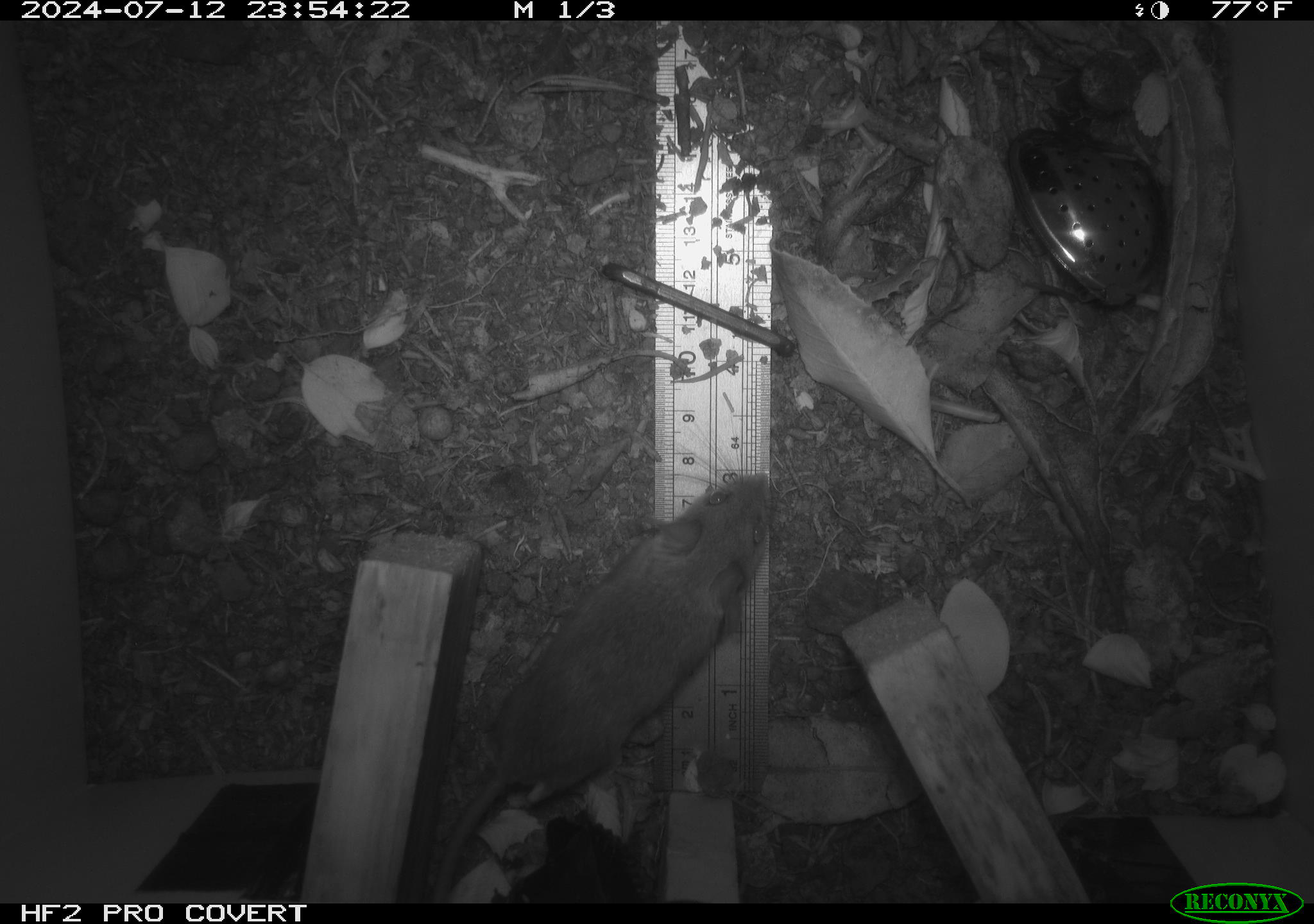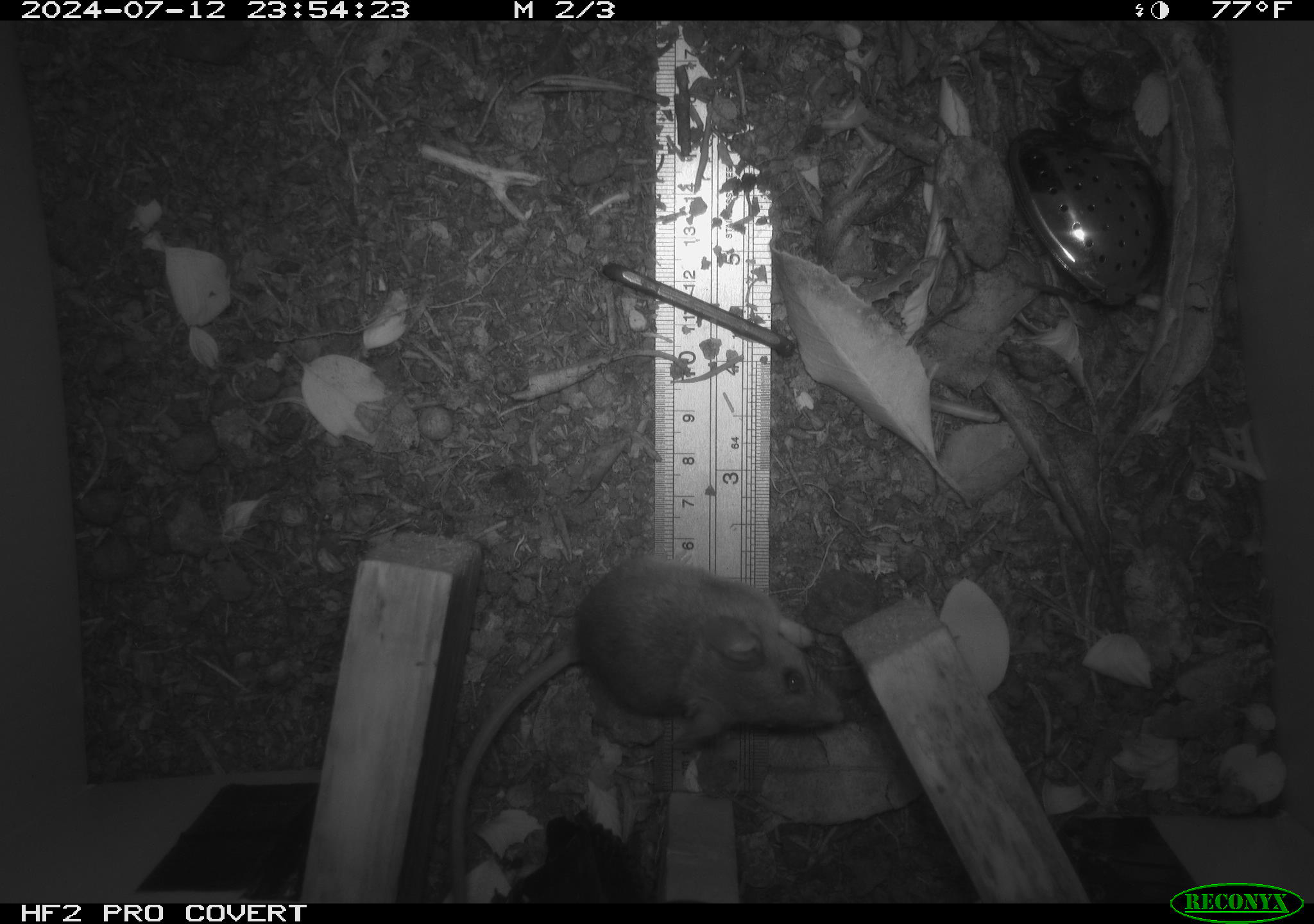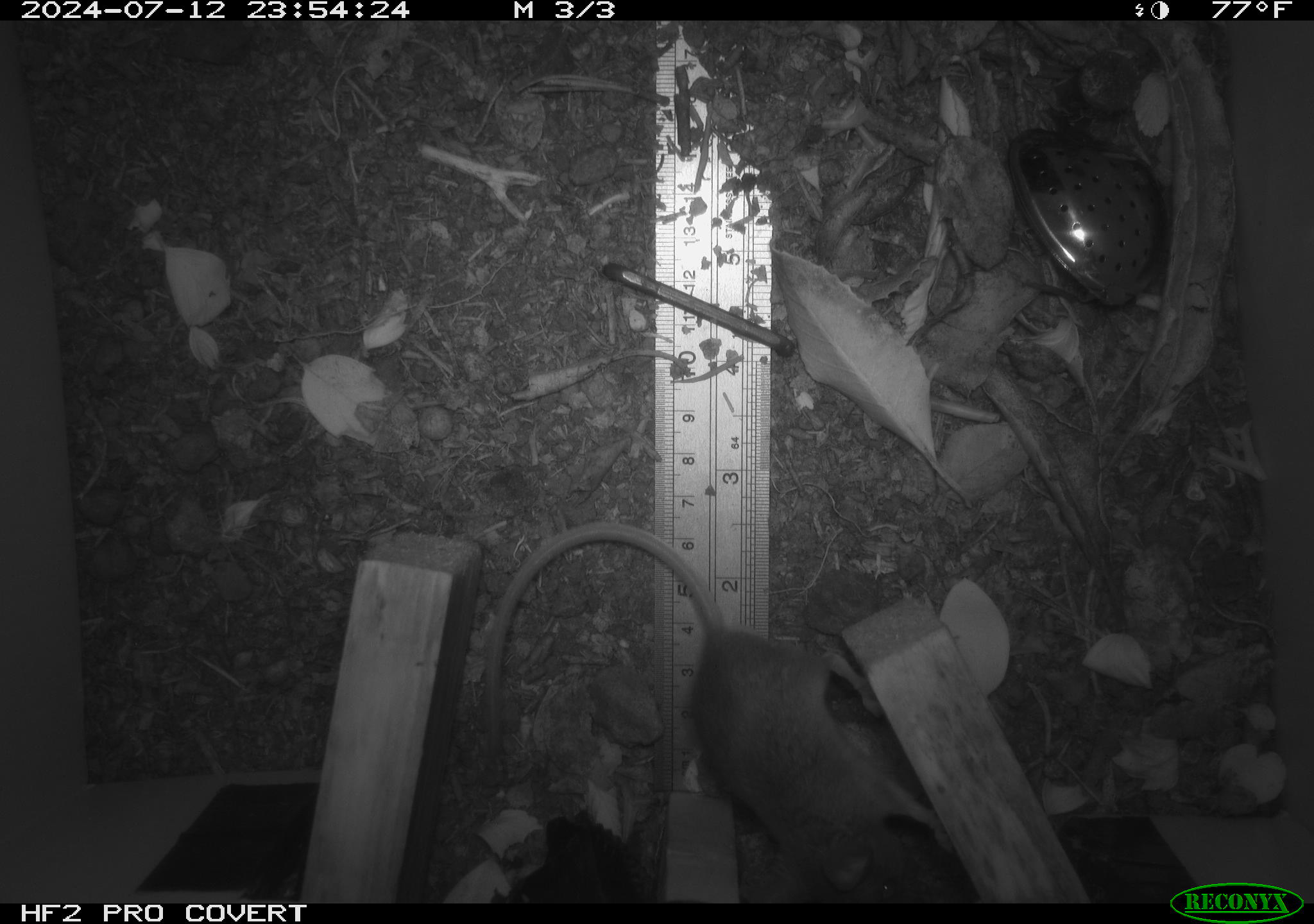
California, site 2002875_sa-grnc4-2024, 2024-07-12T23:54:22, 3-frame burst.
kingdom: Animalia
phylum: Chordata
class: Mammalia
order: Rodentia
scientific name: Rodentia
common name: rodent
Rodent (Rodentia).